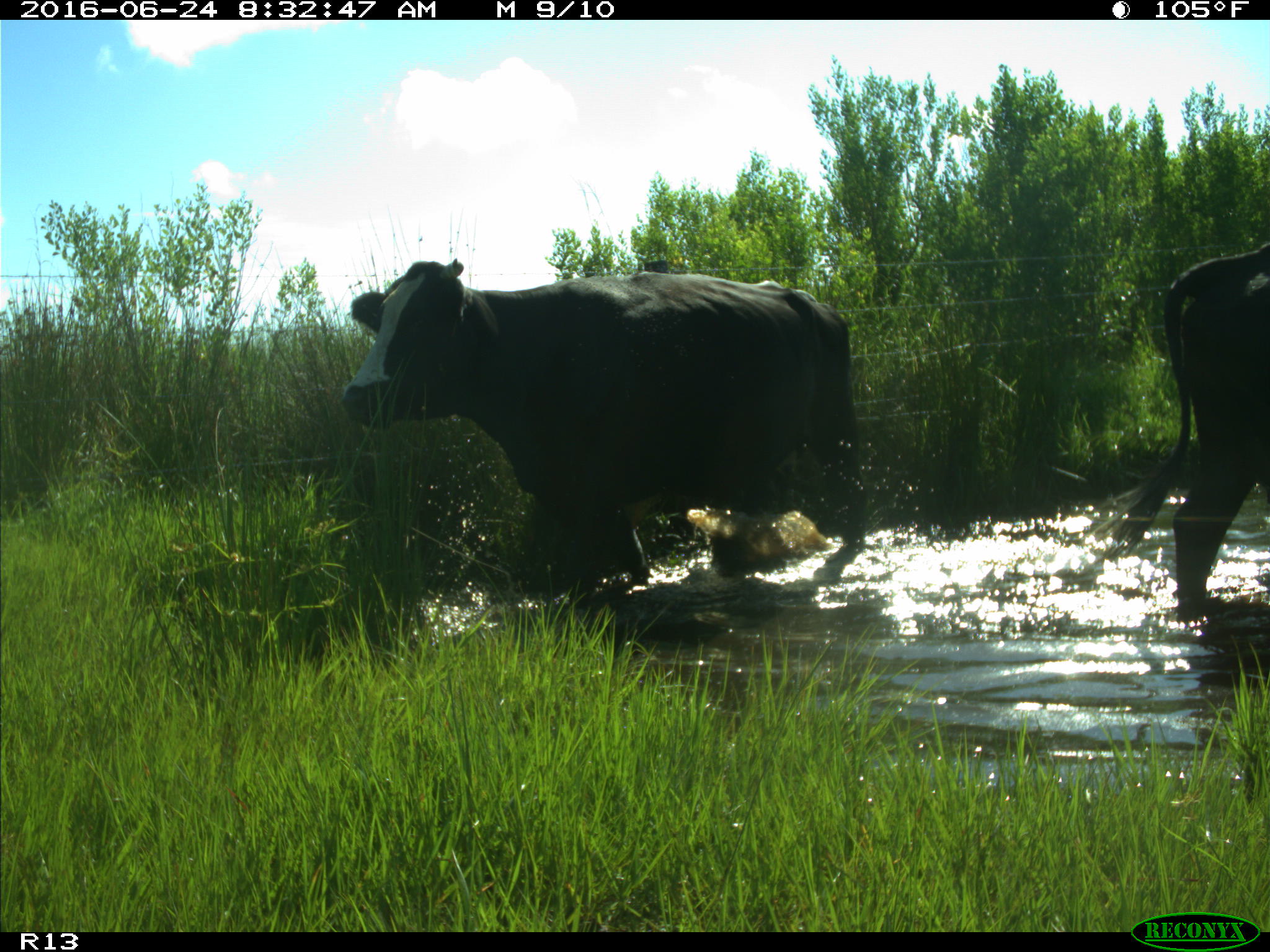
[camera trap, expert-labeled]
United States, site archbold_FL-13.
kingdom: Animalia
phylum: Chordata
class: Mammalia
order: Artiodactyla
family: Bovidae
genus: Bos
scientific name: Bos taurus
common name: domestic cow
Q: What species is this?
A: Bos taurus (domestic cow).